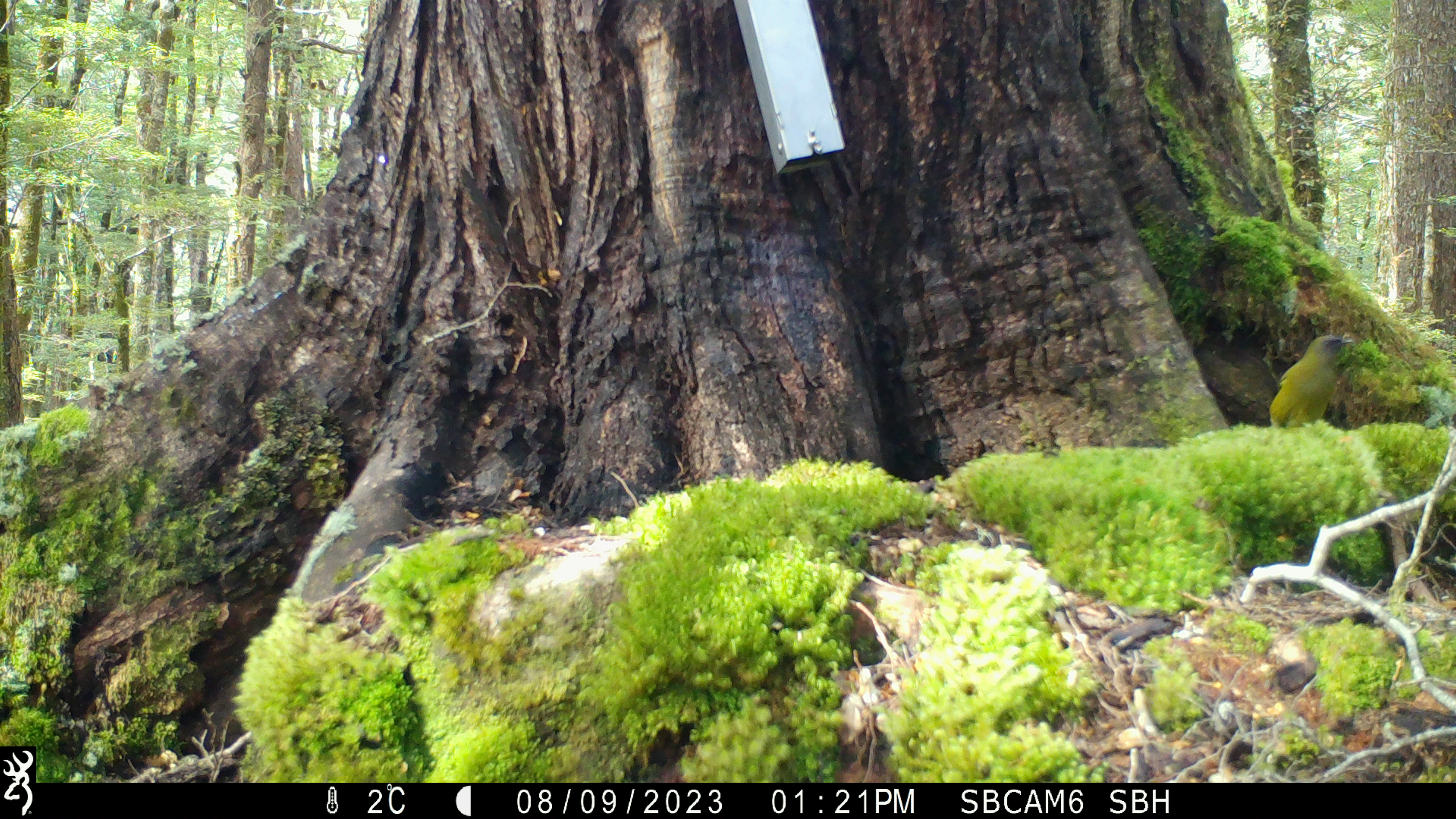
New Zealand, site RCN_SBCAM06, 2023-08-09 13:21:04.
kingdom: Animalia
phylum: Chordata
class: Aves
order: Passeriformes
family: Meliphagidae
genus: Anthornis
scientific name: Anthornis melanura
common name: new zealand bellbird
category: bellbird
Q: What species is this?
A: Bellbird (new zealand bellbird) (Anthornis melanura).